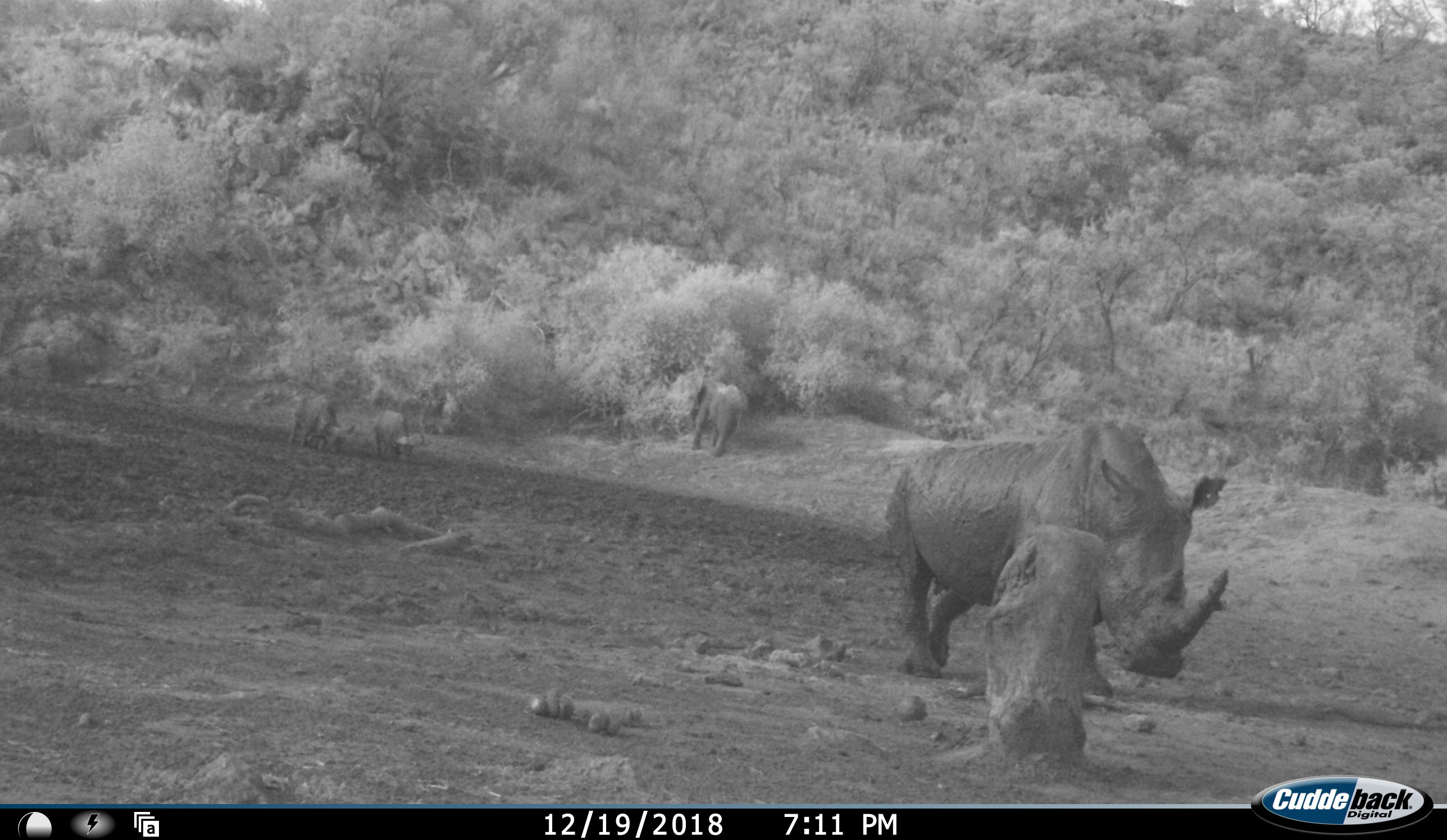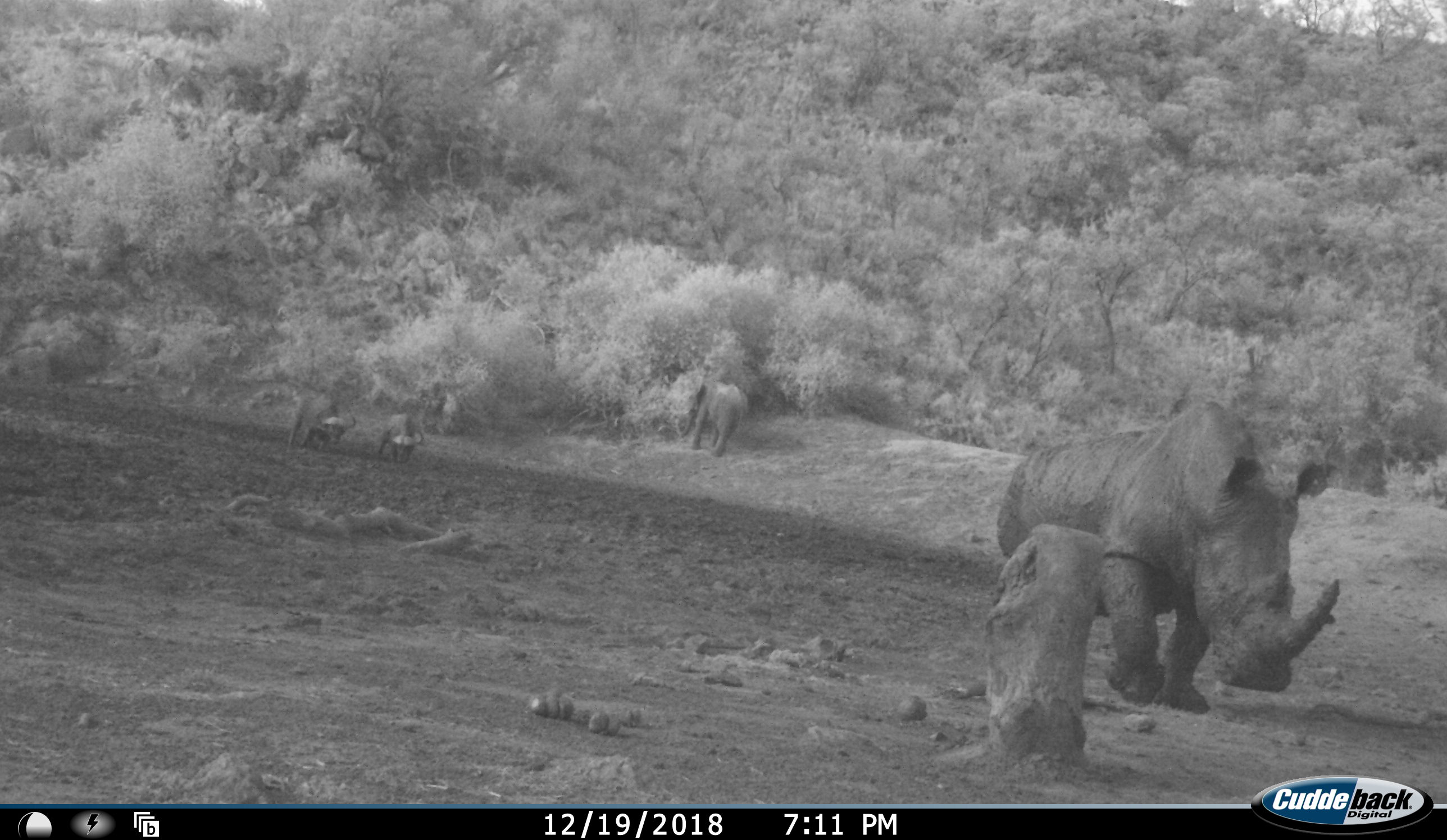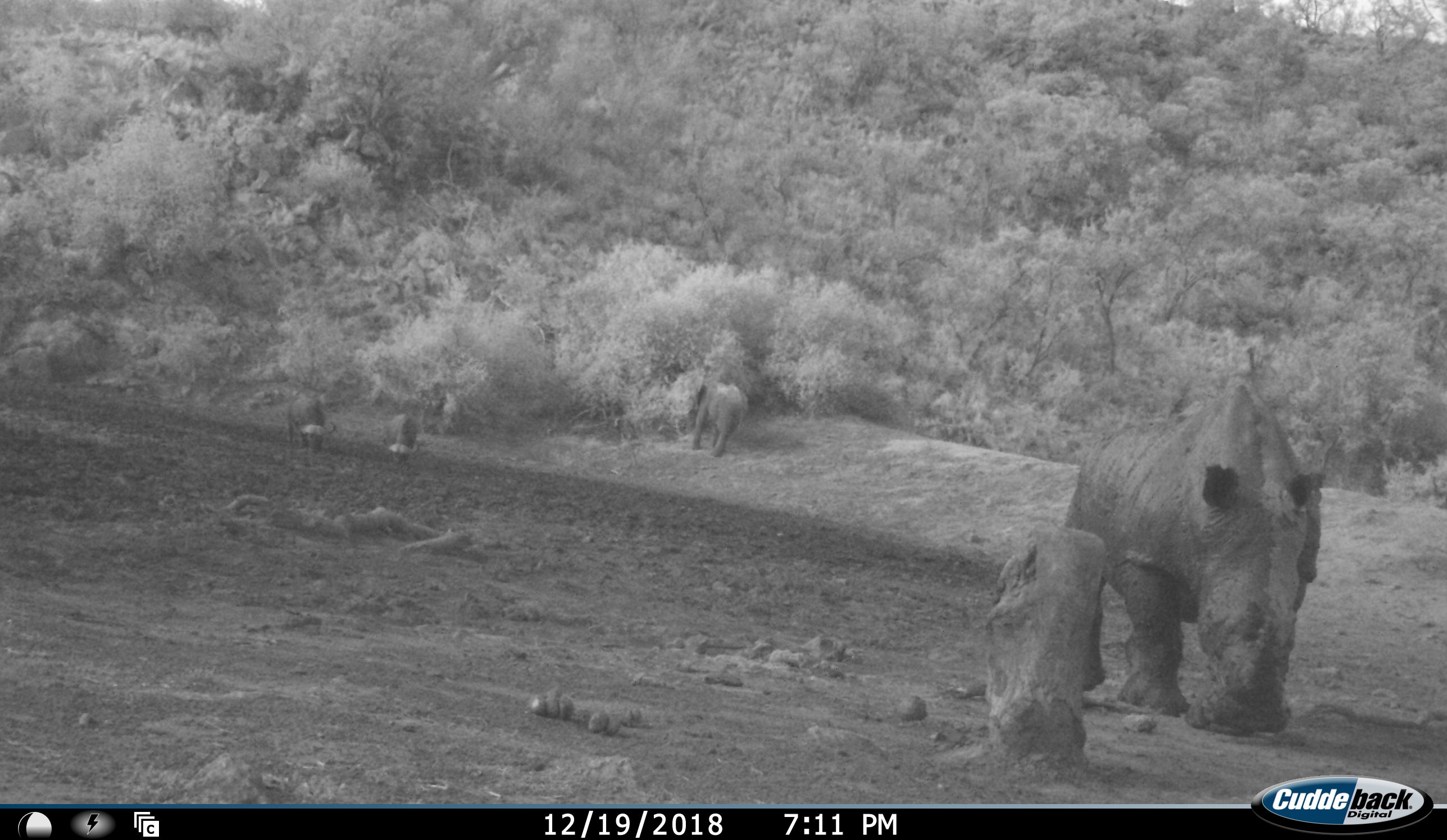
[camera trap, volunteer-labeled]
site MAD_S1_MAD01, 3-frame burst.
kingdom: Animalia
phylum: Chordata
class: Mammalia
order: Artiodactyla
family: Bovidae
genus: Syncerus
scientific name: Syncerus caffer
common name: african buffalo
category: buffalo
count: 2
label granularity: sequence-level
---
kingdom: Animalia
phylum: Chordata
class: Mammalia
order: Proboscidea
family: Elephantidae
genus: Loxodonta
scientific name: Loxodonta africana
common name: african bush elephant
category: elephant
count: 1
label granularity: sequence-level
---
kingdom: Animalia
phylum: Chordata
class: Mammalia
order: Perissodactyla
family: Rhinocerotidae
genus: Ceratotherium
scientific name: Ceratotherium simum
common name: white rhinoceros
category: rhinoceroswhite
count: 1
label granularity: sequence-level